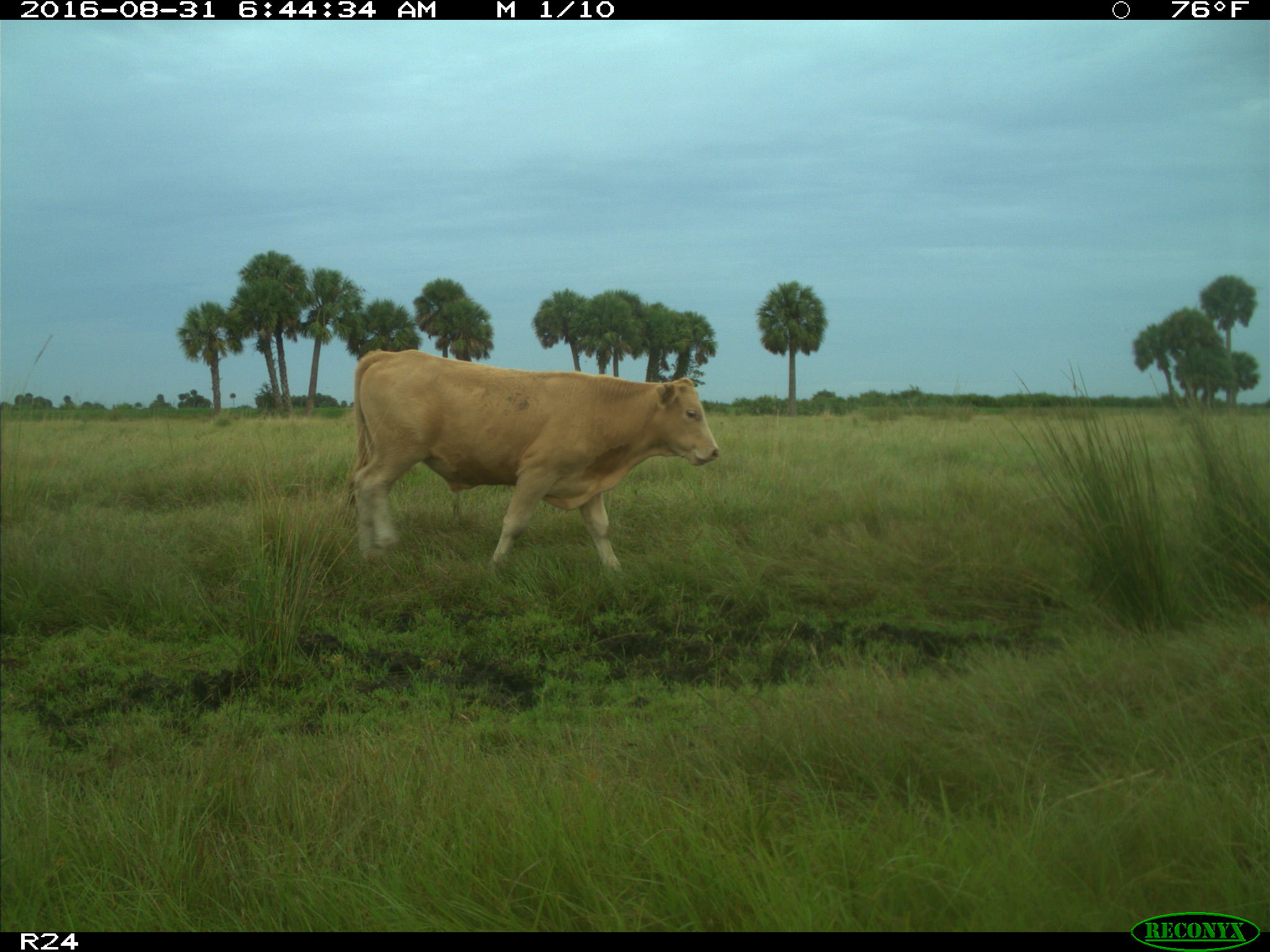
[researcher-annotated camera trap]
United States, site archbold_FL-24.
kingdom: Animalia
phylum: Chordata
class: Mammalia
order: Artiodactyla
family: Bovidae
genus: Bos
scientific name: Bos taurus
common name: domestic cow